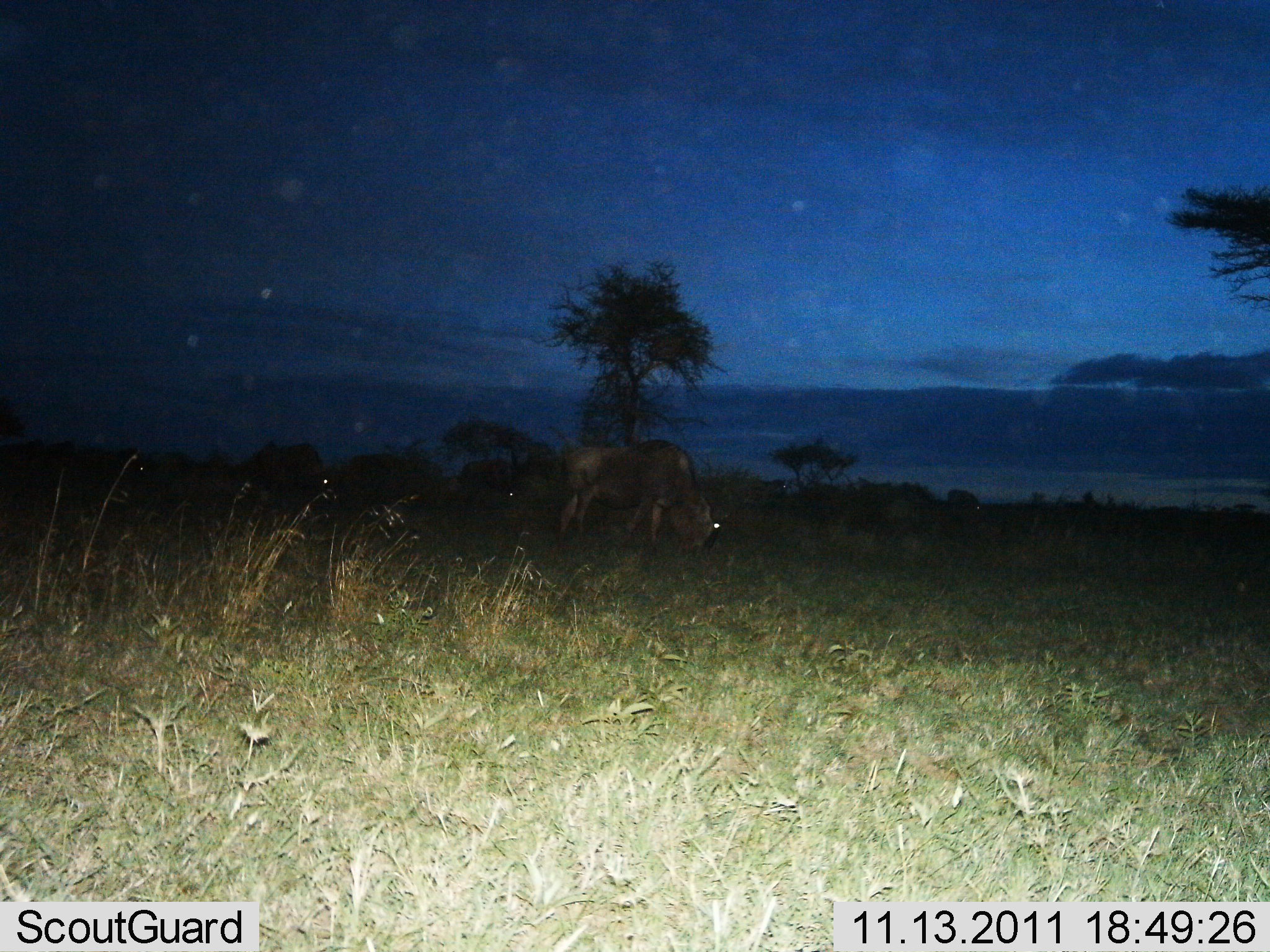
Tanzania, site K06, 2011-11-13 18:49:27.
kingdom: Animalia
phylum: Chordata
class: Mammalia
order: Artiodactyla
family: Bovidae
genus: Connochaetes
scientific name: Connochaetes taurinus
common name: blue wildebeest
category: wildebeest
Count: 2.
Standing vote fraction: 33%.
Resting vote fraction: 0%.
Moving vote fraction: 8%.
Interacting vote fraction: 0%.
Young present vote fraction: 0%.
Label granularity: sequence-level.